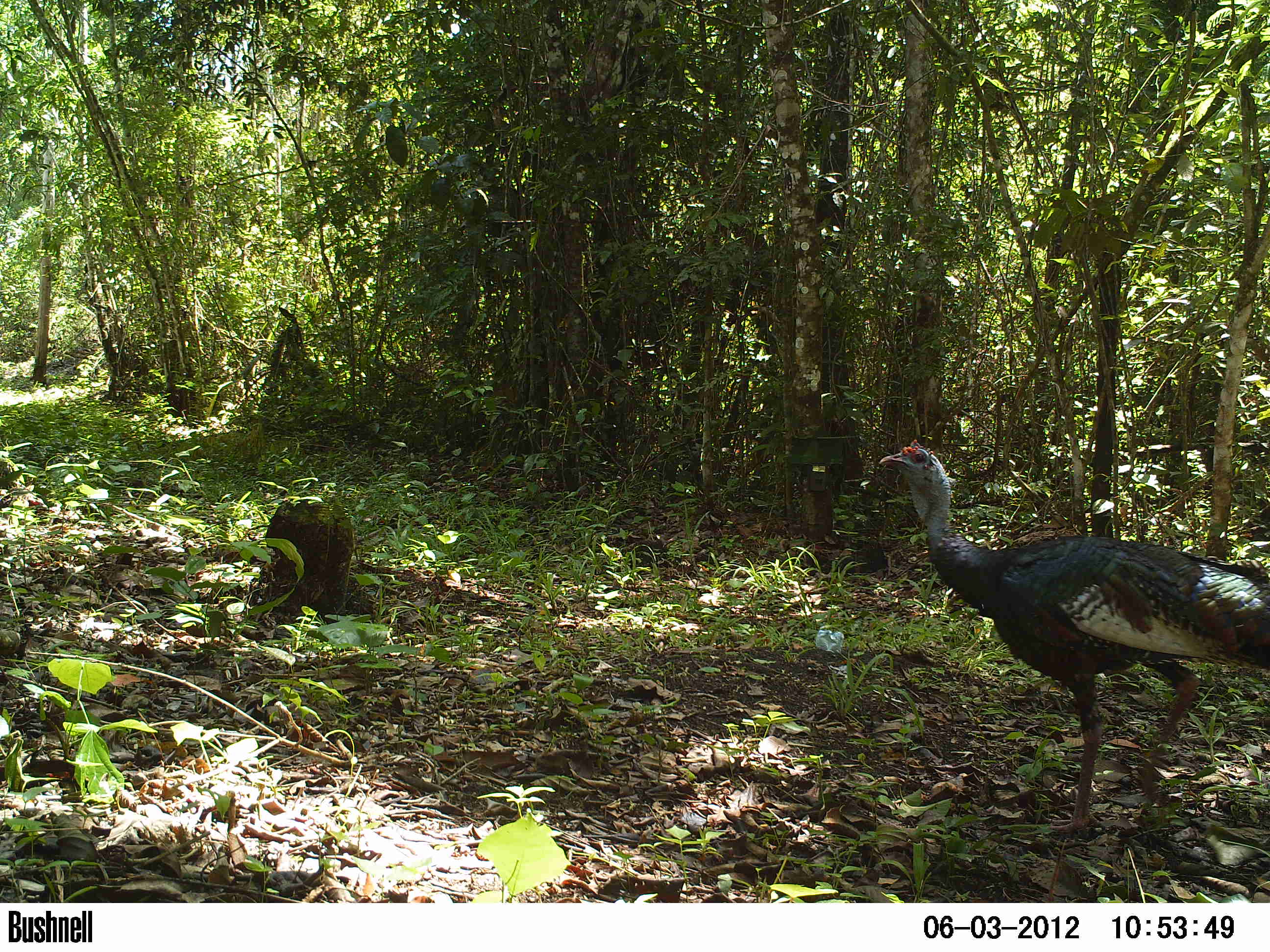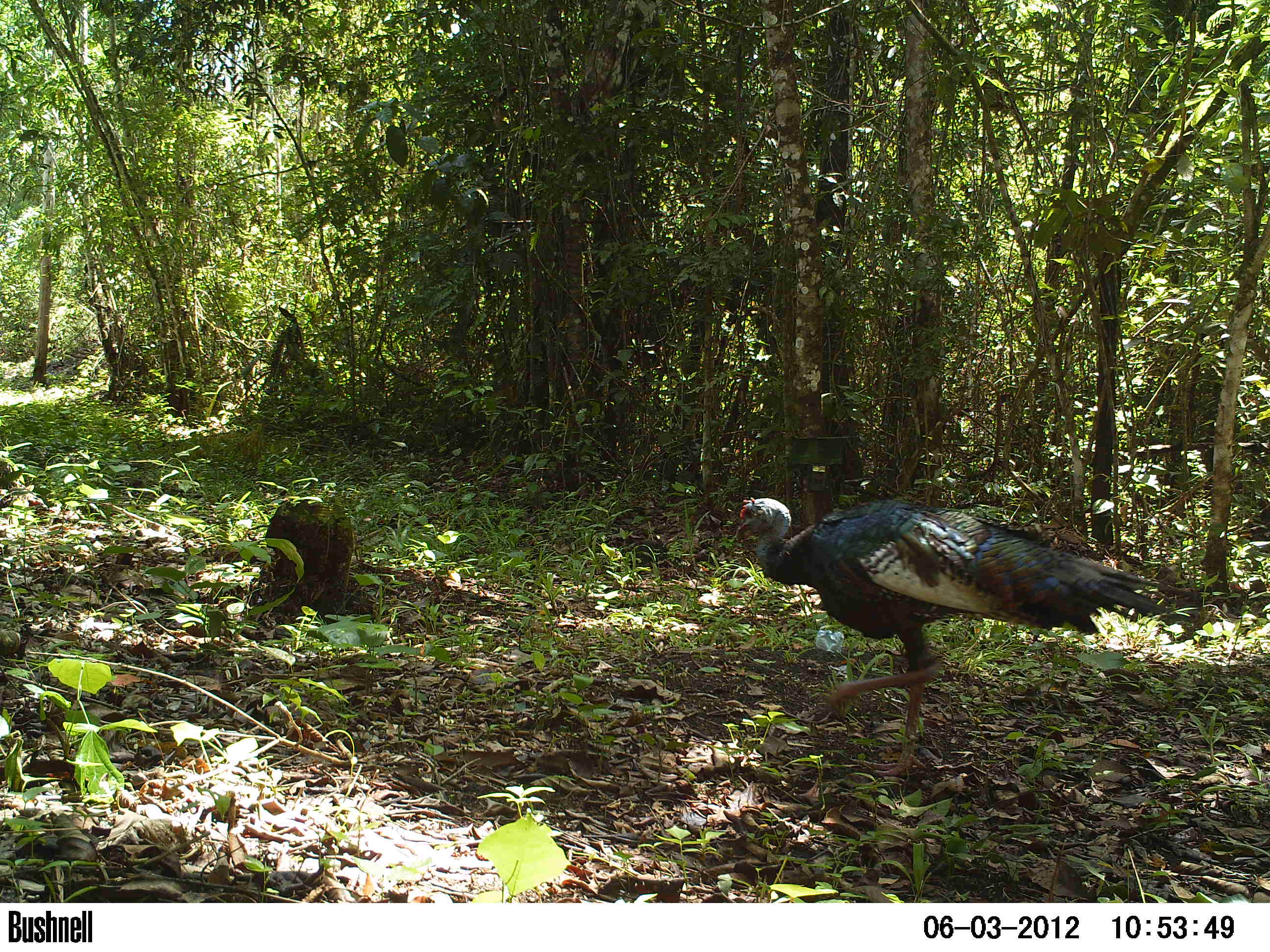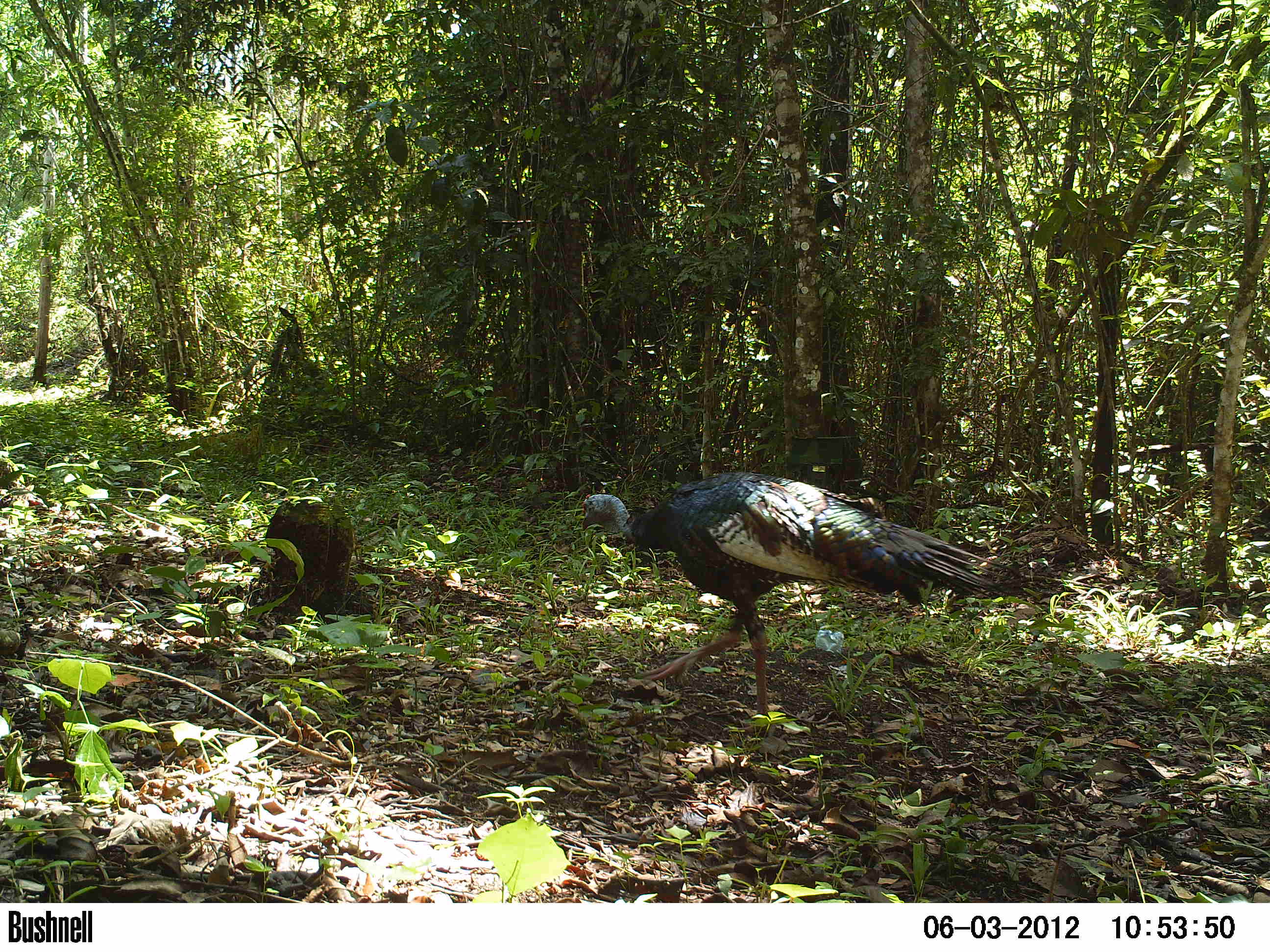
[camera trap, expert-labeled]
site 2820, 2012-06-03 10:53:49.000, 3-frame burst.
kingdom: Animalia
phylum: Chordata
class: Aves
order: Galliformes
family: Phasianidae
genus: Meleagris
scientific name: Meleagris ocellata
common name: ocellated turkey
Meleagris ocellata (ocellated turkey), count 1, age adult.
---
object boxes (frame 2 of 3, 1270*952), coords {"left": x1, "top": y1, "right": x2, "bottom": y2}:
meleagris ocellata: {"left": 734, "top": 496, "right": 1200, "bottom": 780}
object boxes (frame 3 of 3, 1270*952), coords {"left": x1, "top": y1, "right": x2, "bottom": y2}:
meleagris ocellata: {"left": 580, "top": 470, "right": 1028, "bottom": 733}